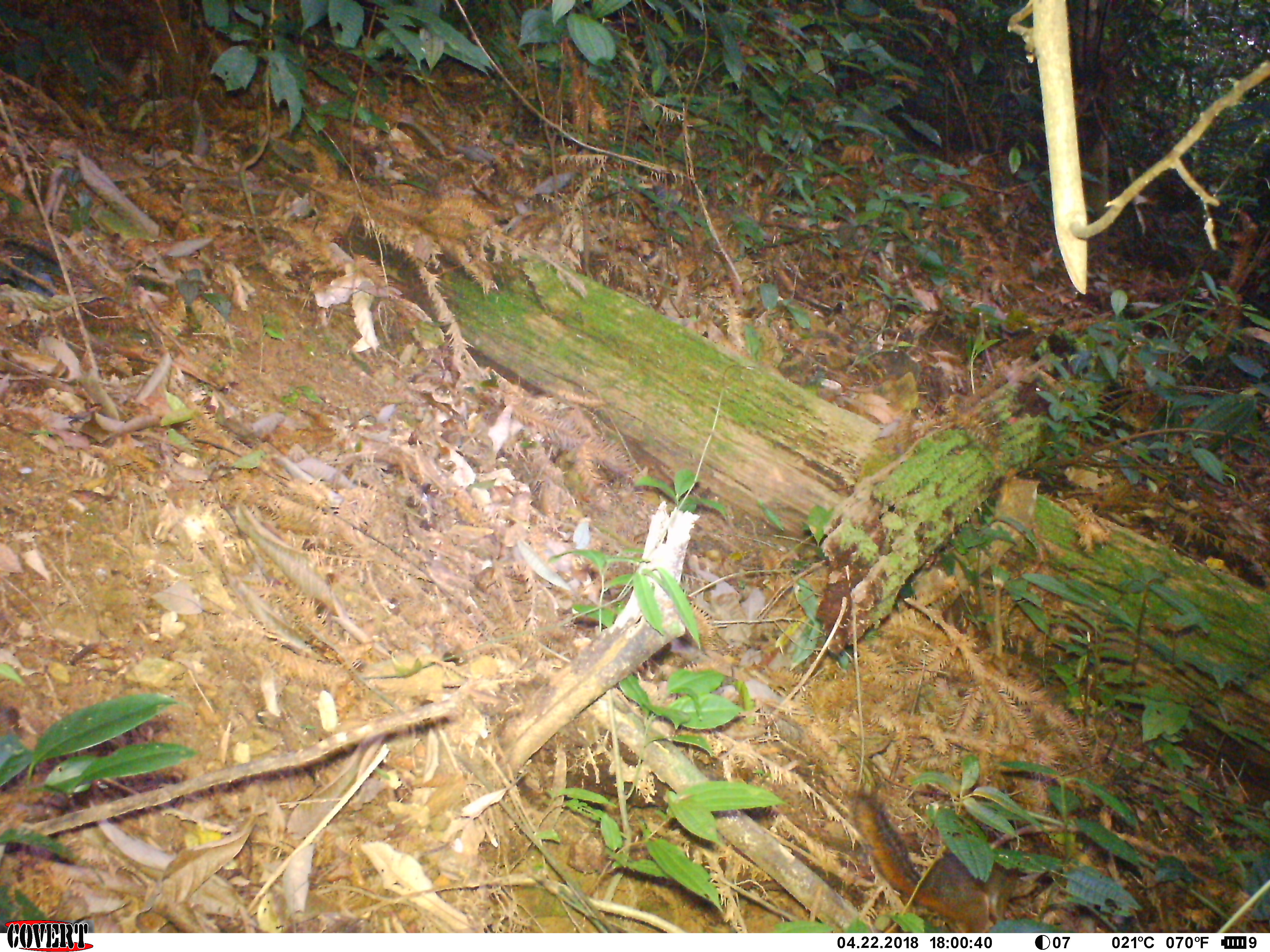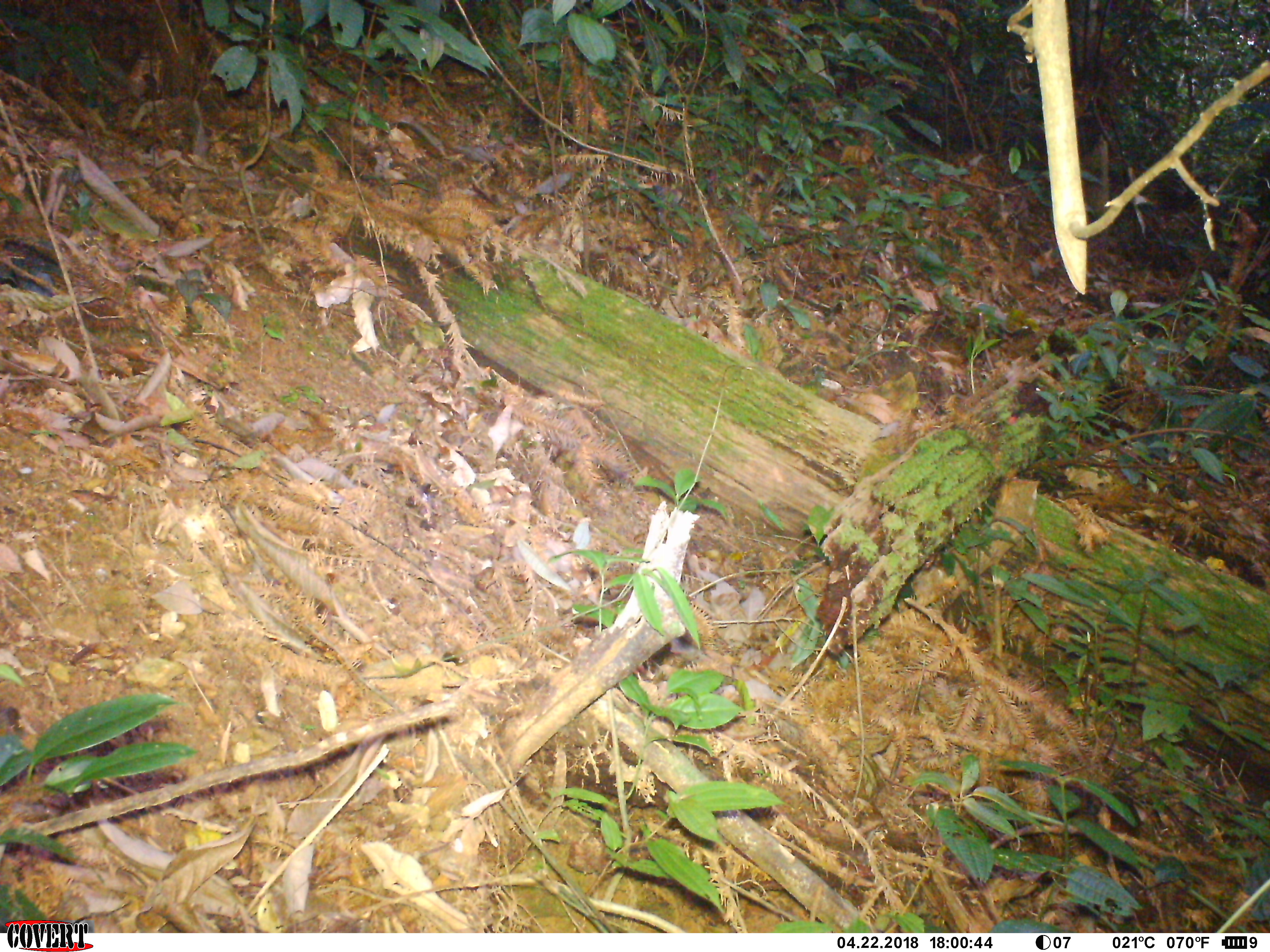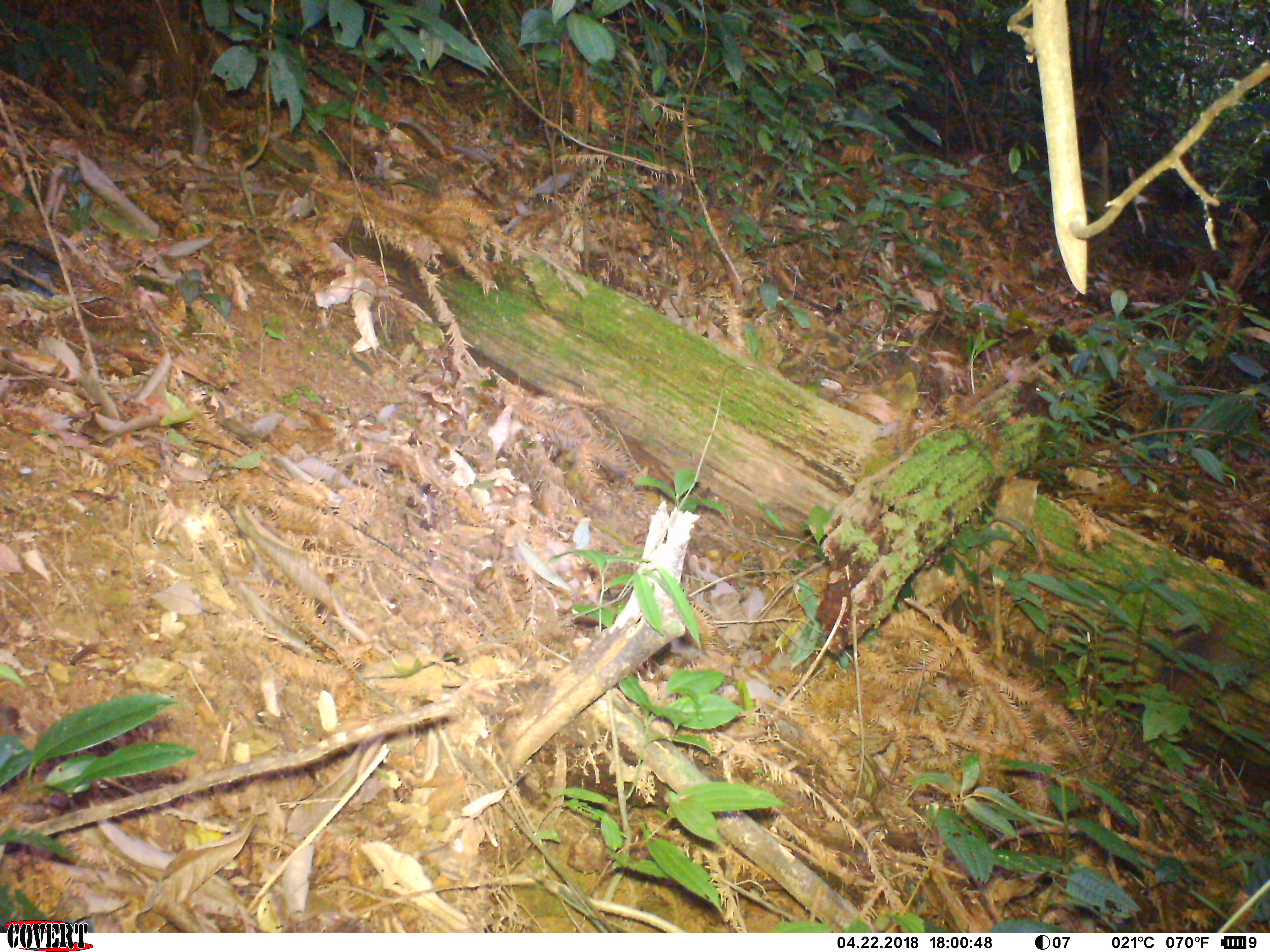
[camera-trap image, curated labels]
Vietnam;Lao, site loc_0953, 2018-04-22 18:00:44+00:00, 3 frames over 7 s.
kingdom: Animalia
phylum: Chordata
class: Mammalia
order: Rodentia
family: Sciuridae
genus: Dremomys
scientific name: Dremomys rufigenis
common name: red-cheeked squirrel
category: red cheeked squirrel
Red cheeked squirrel (red-cheeked squirrel) (Dremomys rufigenis). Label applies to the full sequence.